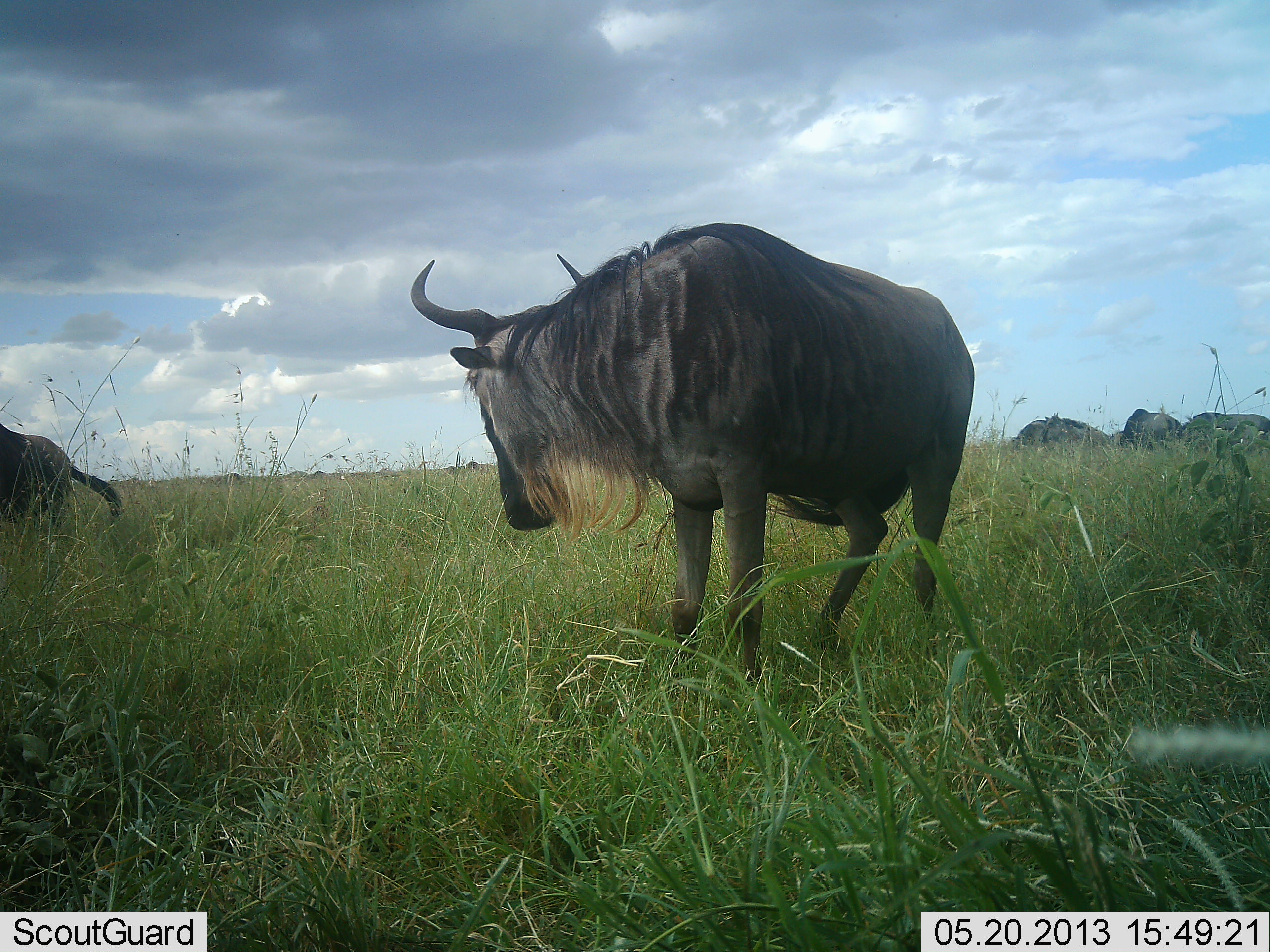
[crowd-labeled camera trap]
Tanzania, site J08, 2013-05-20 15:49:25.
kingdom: Animalia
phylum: Chordata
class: Mammalia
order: Artiodactyla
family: Bovidae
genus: Connochaetes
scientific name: Connochaetes taurinus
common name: blue wildebeest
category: wildebeest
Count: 5.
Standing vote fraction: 88%.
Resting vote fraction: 0%.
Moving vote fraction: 12%.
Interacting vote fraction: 0%.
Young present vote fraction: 0%.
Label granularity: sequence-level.